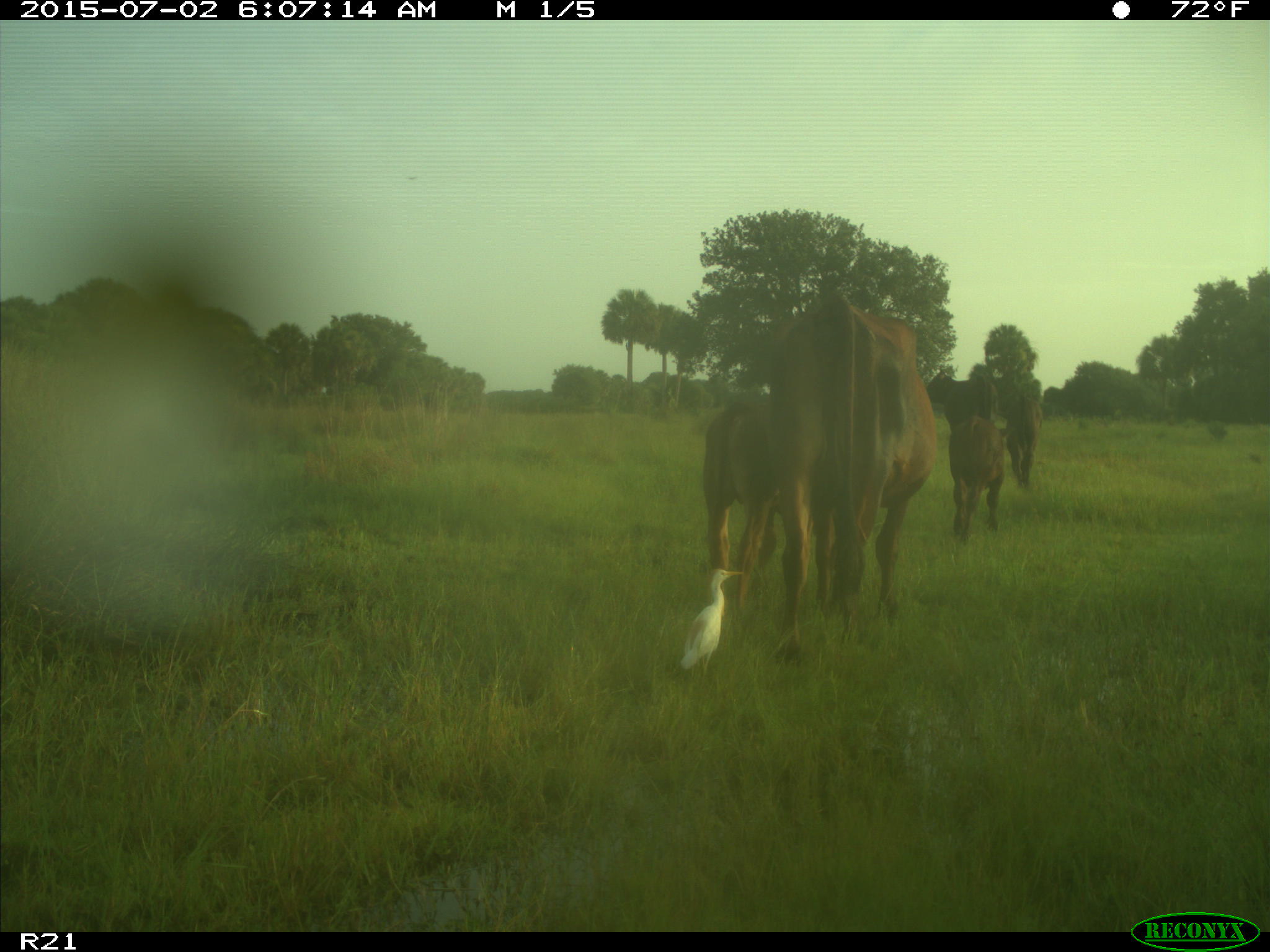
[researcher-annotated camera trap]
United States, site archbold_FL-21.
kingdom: Animalia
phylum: Chordata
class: Mammalia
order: Artiodactyla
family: Bovidae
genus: Bos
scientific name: Bos taurus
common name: domestic cow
Bos taurus (domestic cow).